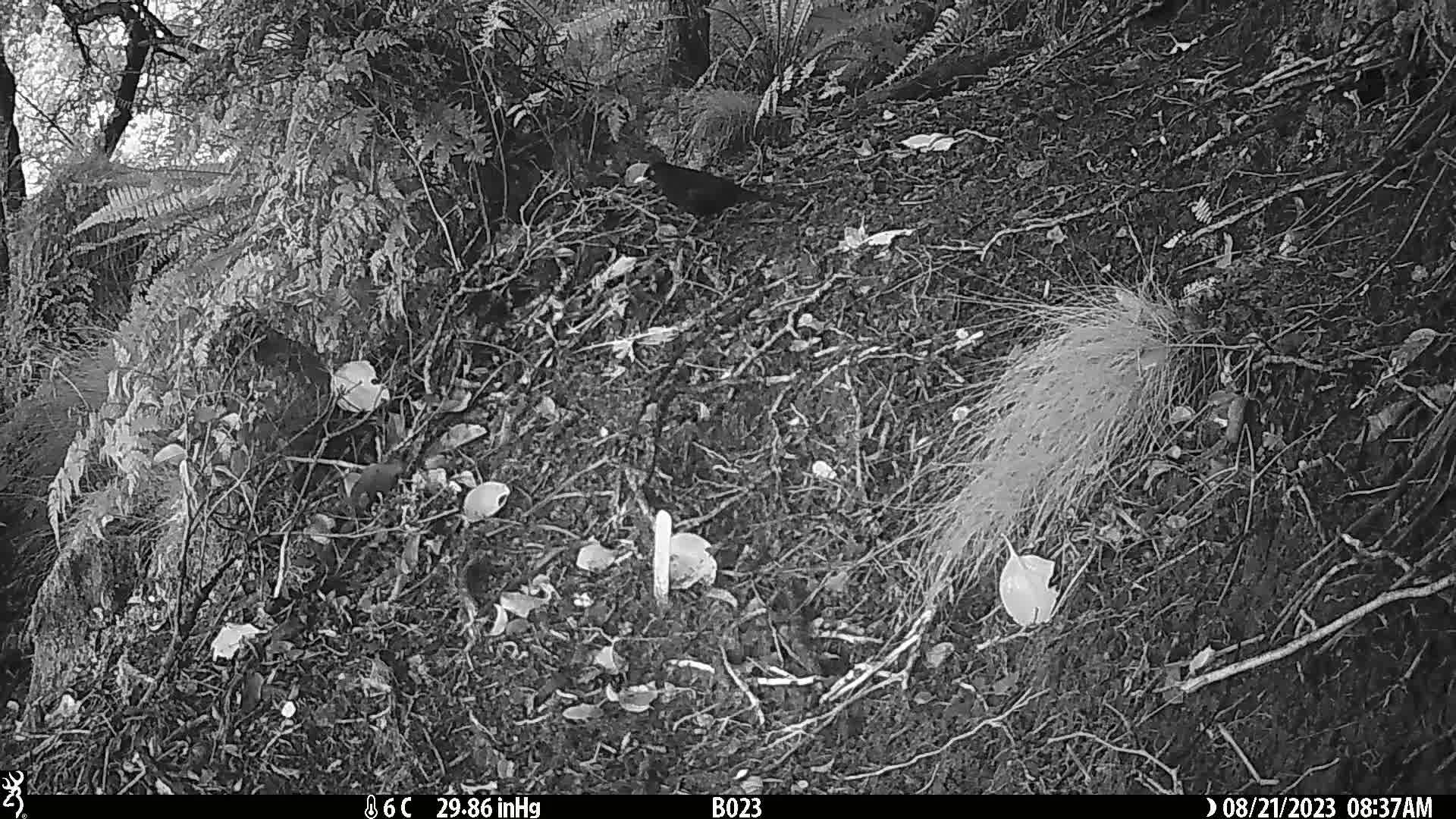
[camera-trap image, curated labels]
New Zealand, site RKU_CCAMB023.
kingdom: Animalia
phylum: Chordata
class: Aves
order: Passeriformes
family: Turdidae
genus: Turdus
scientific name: Turdus merula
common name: eurasian blackbird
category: blackbird